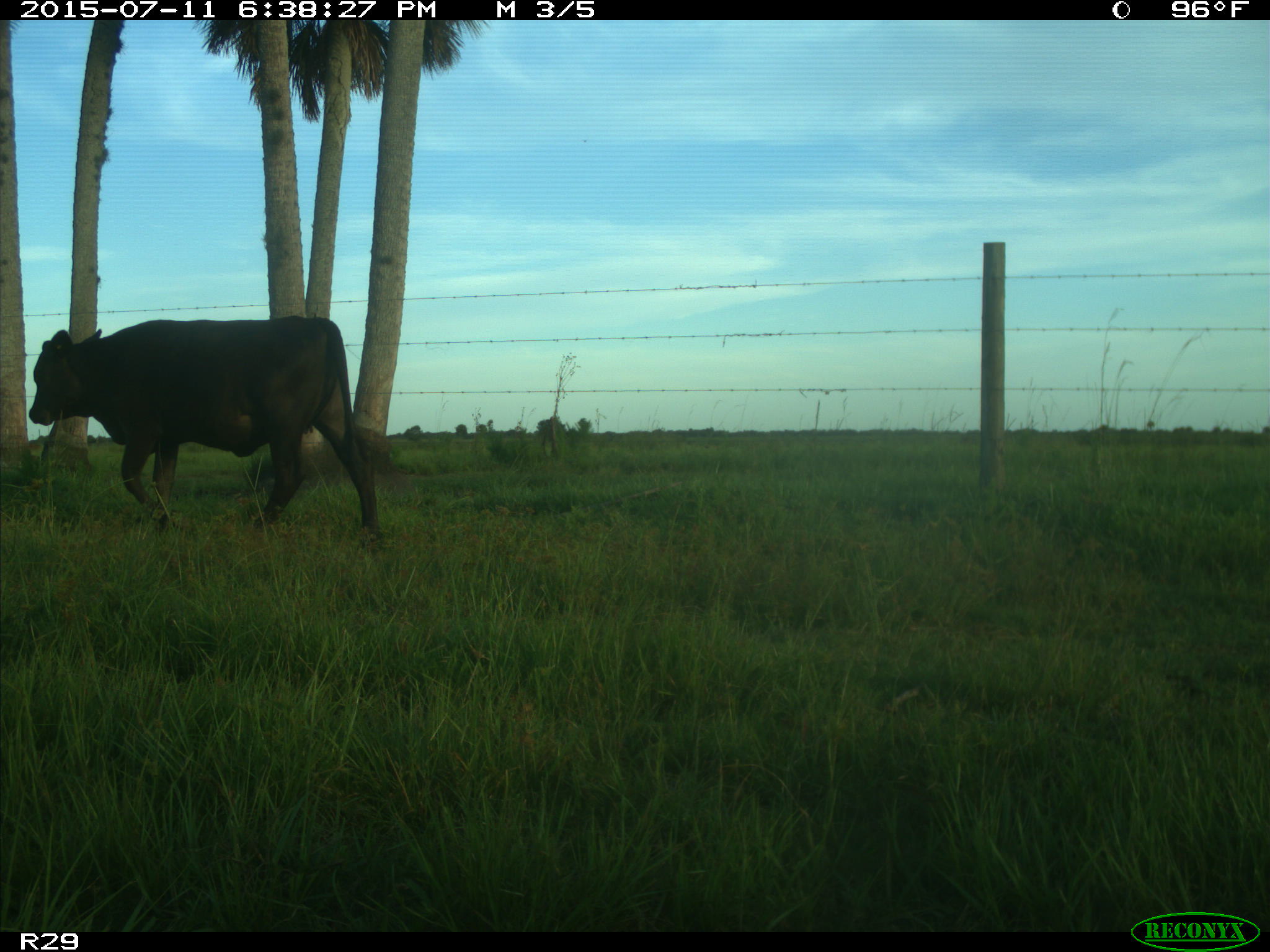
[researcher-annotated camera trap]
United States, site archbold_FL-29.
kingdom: Animalia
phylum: Chordata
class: Mammalia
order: Artiodactyla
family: Bovidae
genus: Bos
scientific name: Bos taurus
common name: domestic cow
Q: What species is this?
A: Bos taurus (domestic cow).